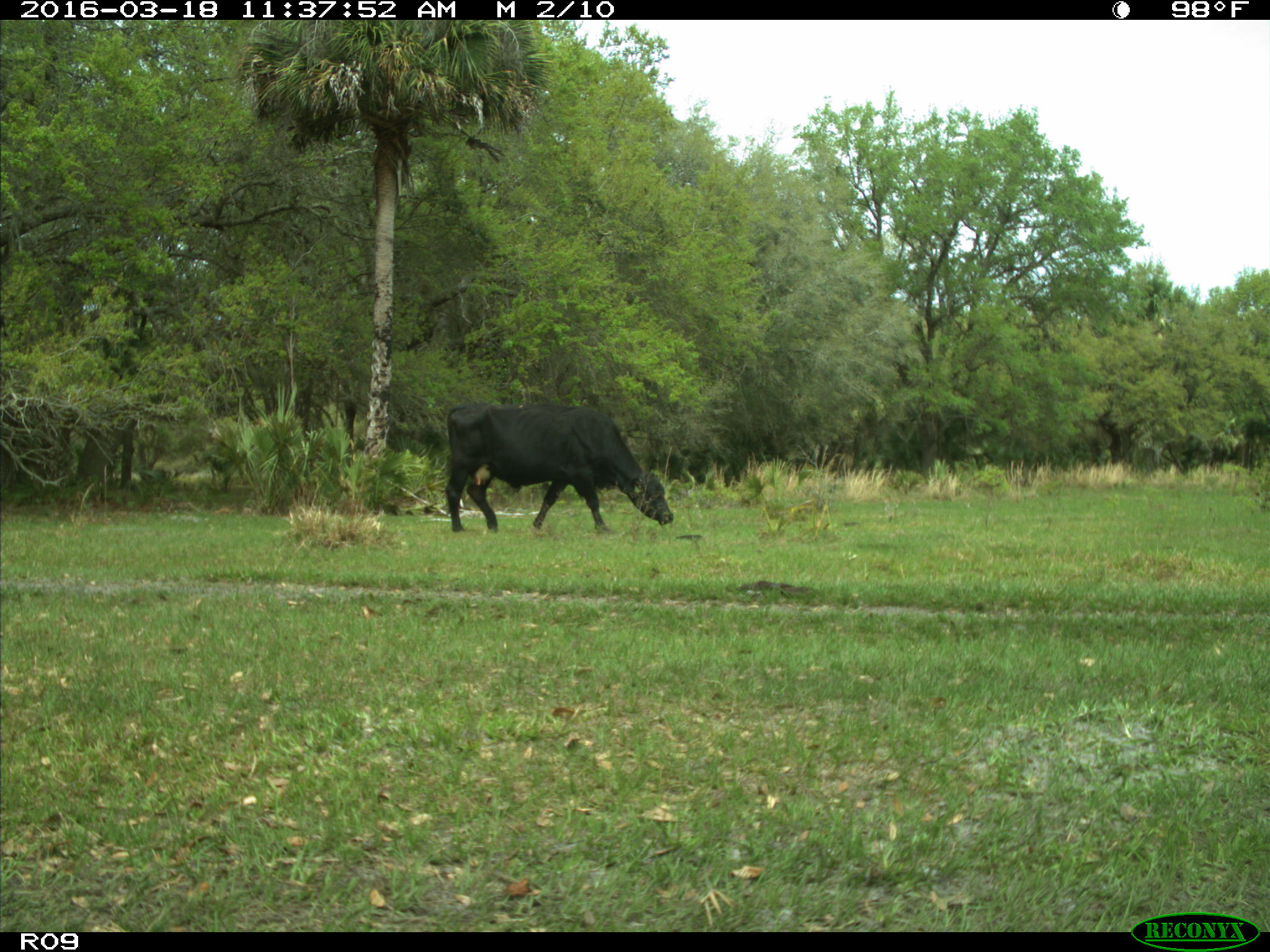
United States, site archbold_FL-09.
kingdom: Animalia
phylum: Chordata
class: Mammalia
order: Artiodactyla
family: Bovidae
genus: Bos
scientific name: Bos taurus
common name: domestic cow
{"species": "Bos taurus (domestic cow)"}